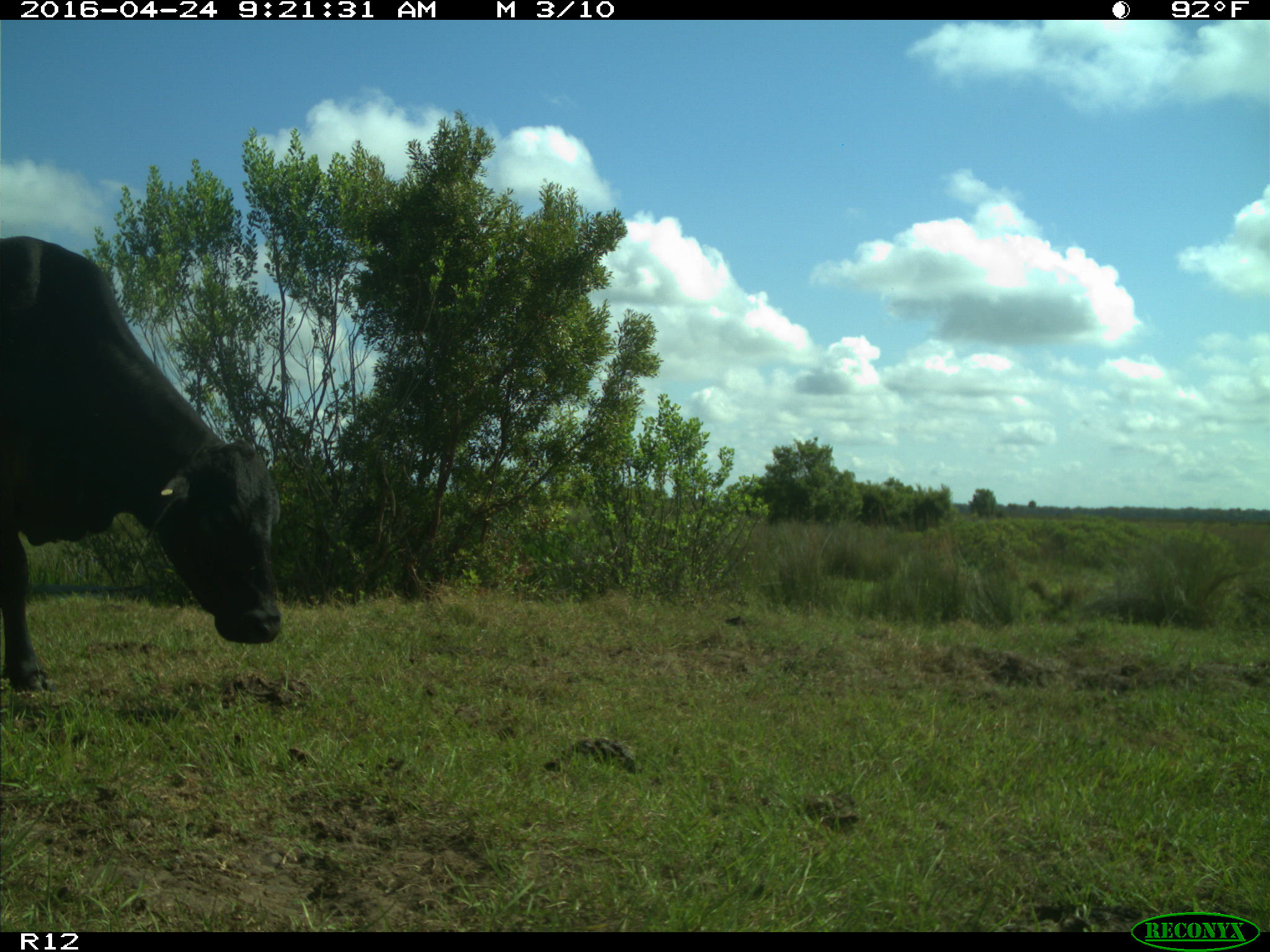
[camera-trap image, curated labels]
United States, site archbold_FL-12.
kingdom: Animalia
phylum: Chordata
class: Mammalia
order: Artiodactyla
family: Bovidae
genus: Bos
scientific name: Bos taurus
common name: domestic cow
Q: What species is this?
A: Bos taurus (domestic cow).